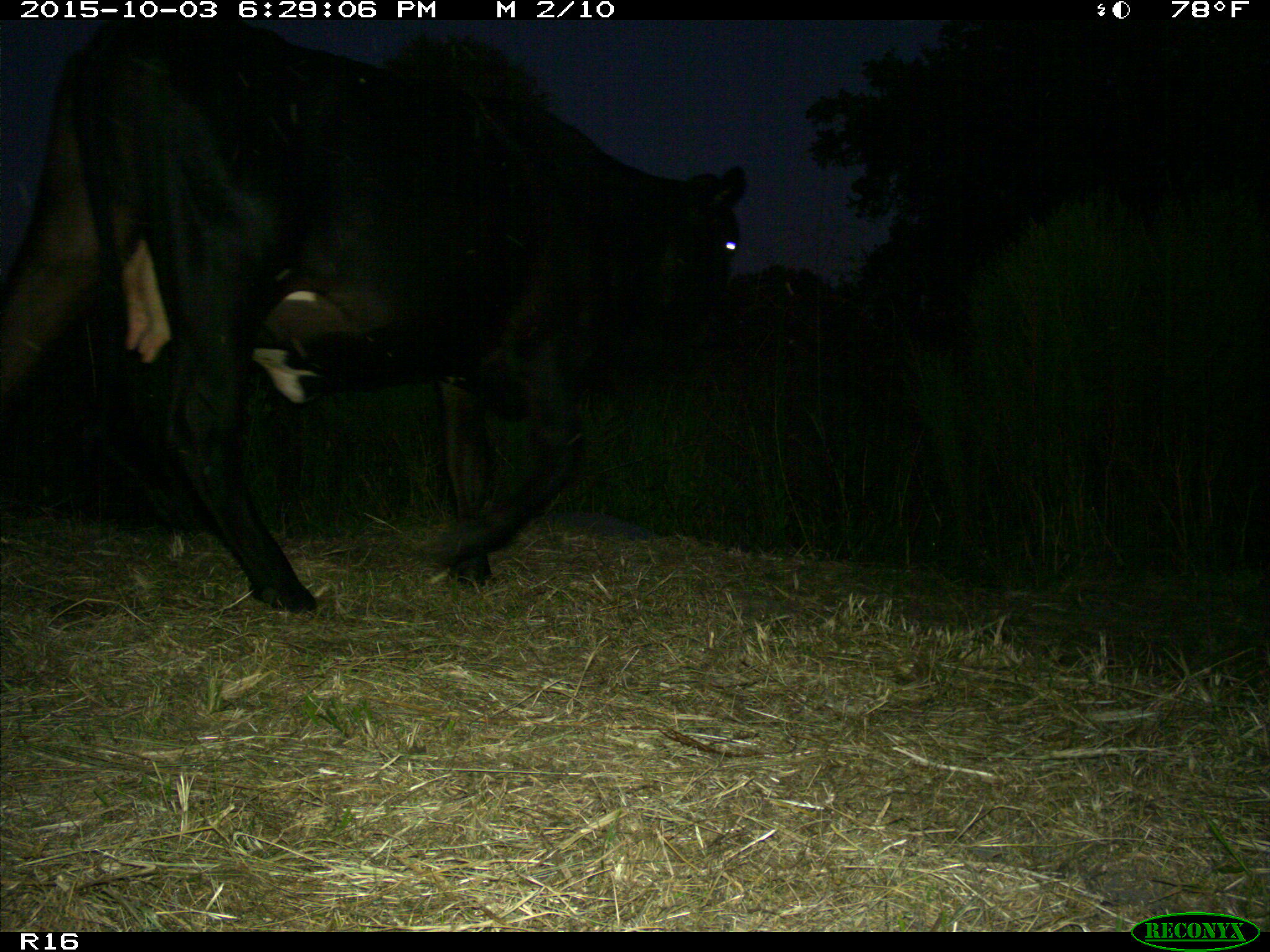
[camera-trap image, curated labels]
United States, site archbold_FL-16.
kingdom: Animalia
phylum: Chordata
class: Mammalia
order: Artiodactyla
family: Bovidae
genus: Bos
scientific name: Bos taurus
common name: domestic cow